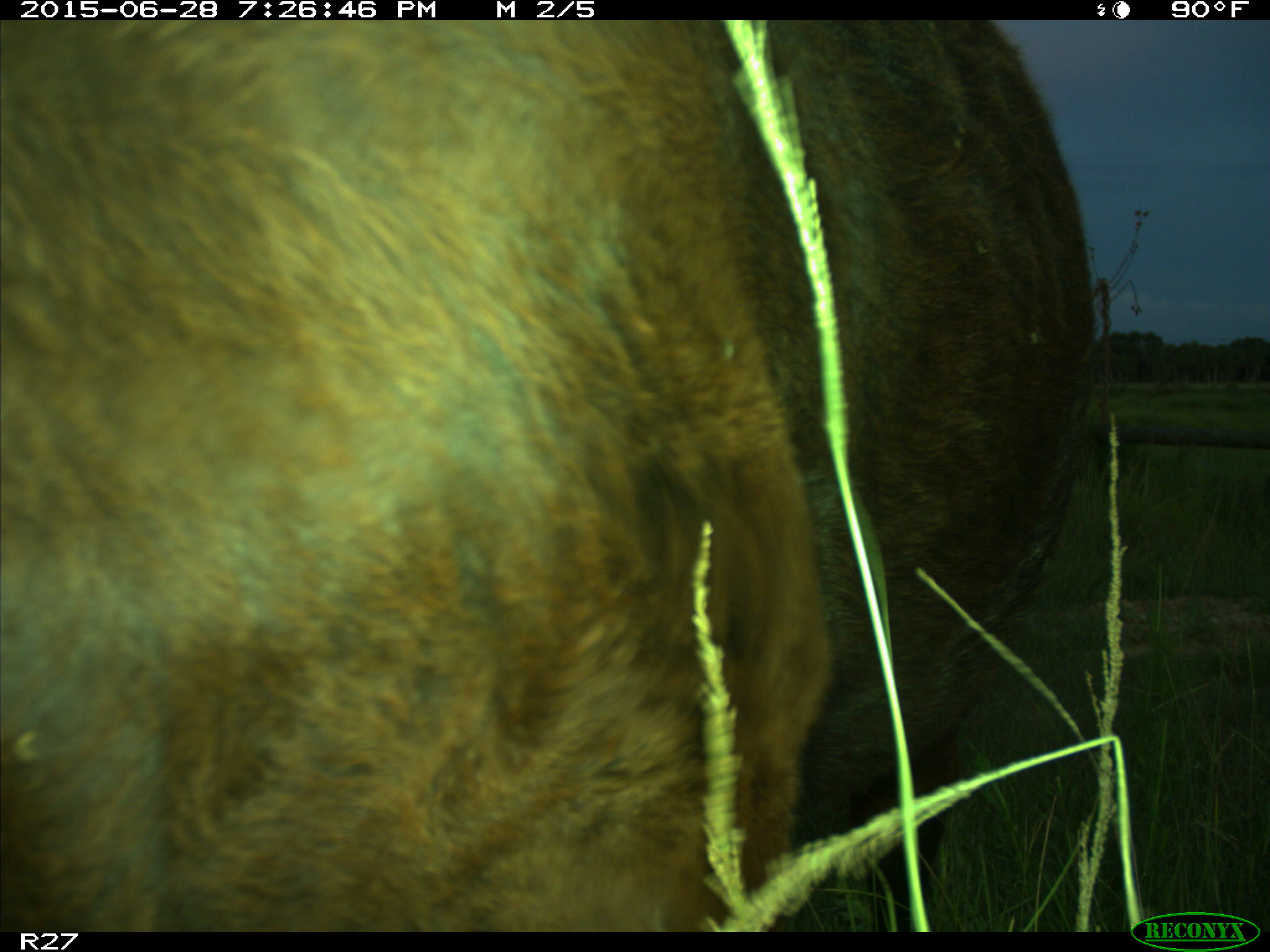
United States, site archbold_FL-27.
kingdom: Animalia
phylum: Chordata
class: Mammalia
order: Artiodactyla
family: Bovidae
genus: Bos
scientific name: Bos taurus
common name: domestic cow